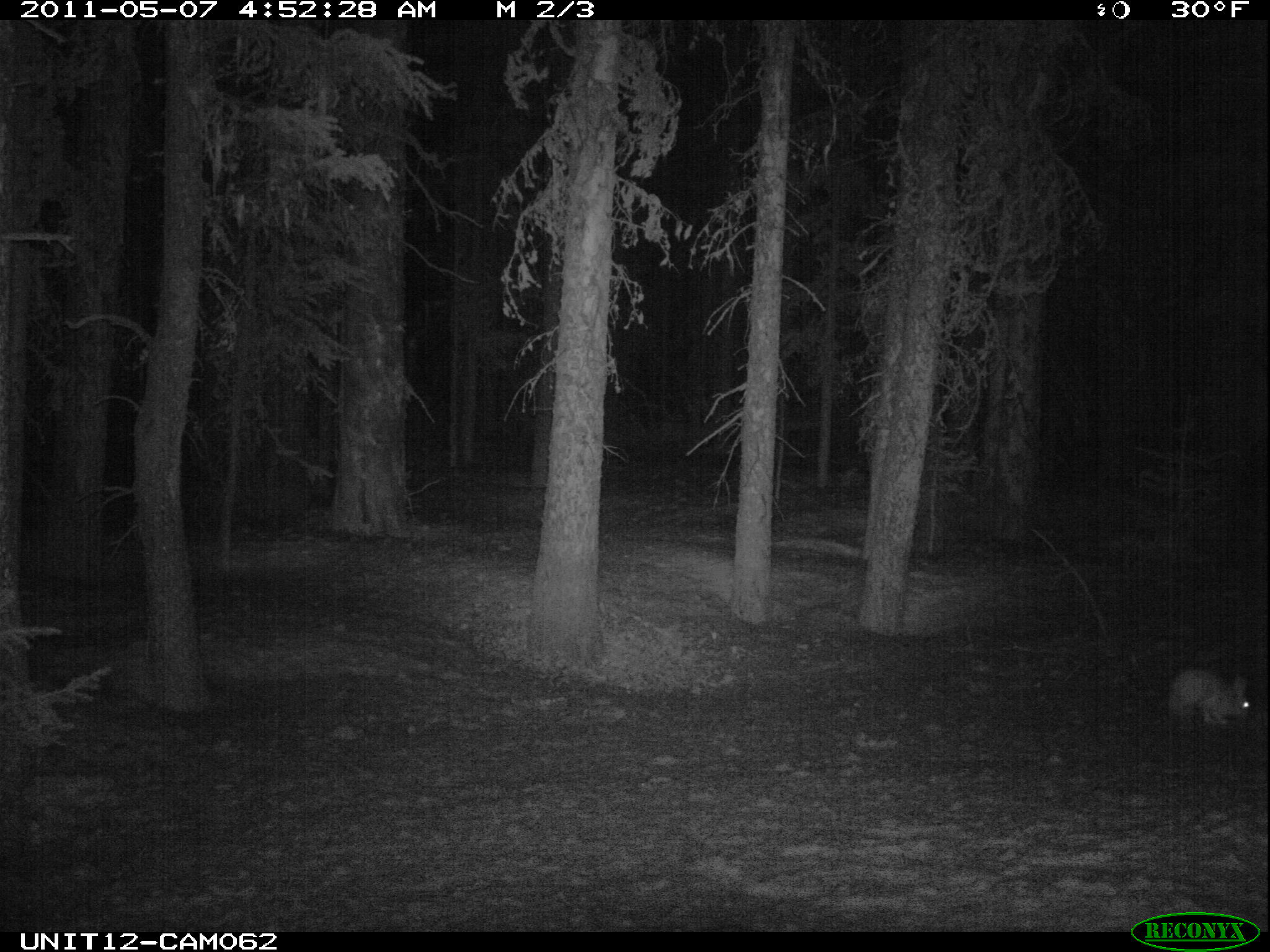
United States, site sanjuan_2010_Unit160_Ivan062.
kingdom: Animalia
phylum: Chordata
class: Mammalia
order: Lagomorpha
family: Leporidae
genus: Lepus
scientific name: Lepus americanus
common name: snowshoe hare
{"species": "Lepus americanus (snowshoe hare)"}